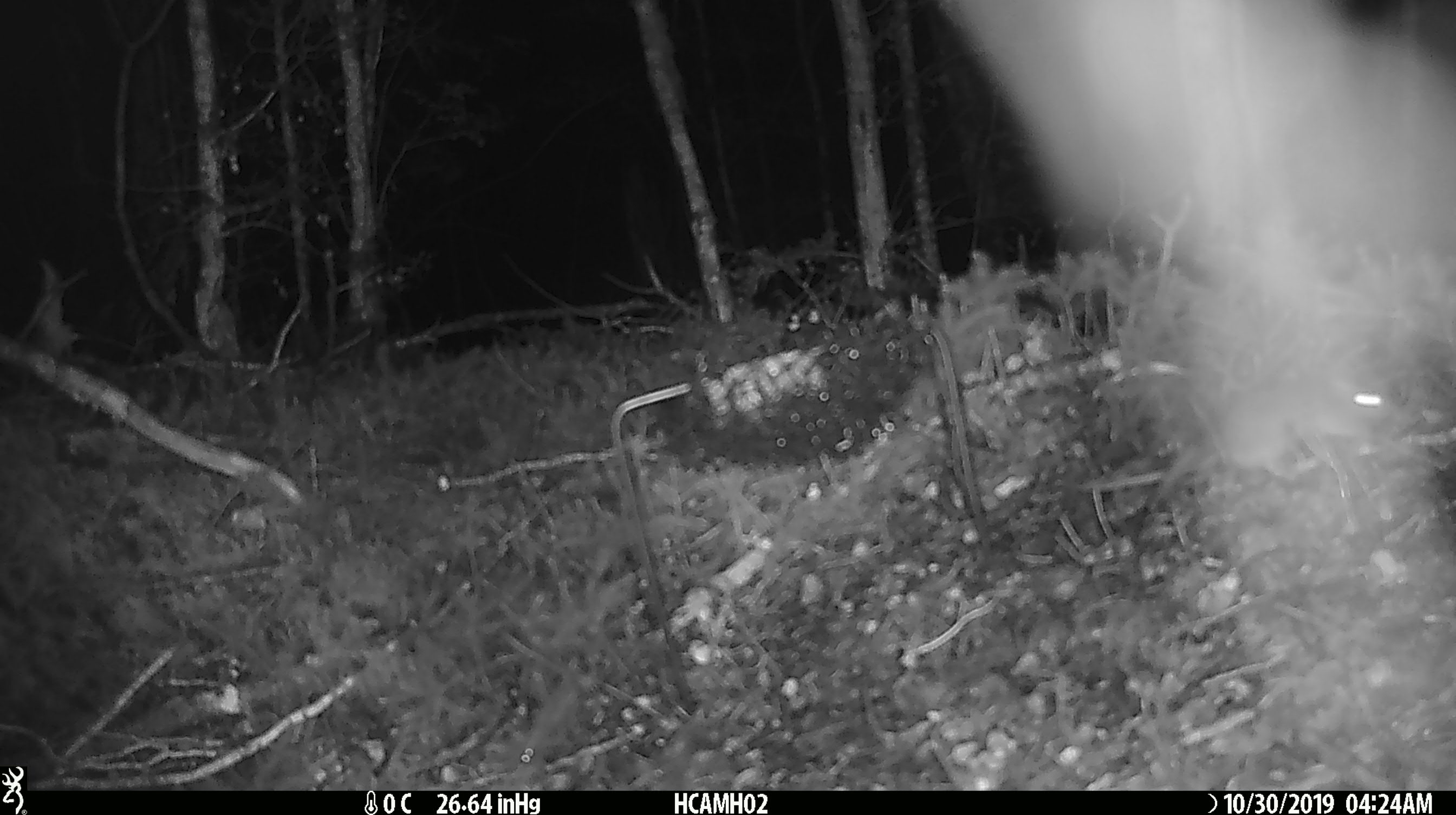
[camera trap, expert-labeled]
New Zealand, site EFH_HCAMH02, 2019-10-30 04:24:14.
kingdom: Animalia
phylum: Chordata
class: Mammalia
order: Rodentia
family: Muridae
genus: Mus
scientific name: Mus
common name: mouse